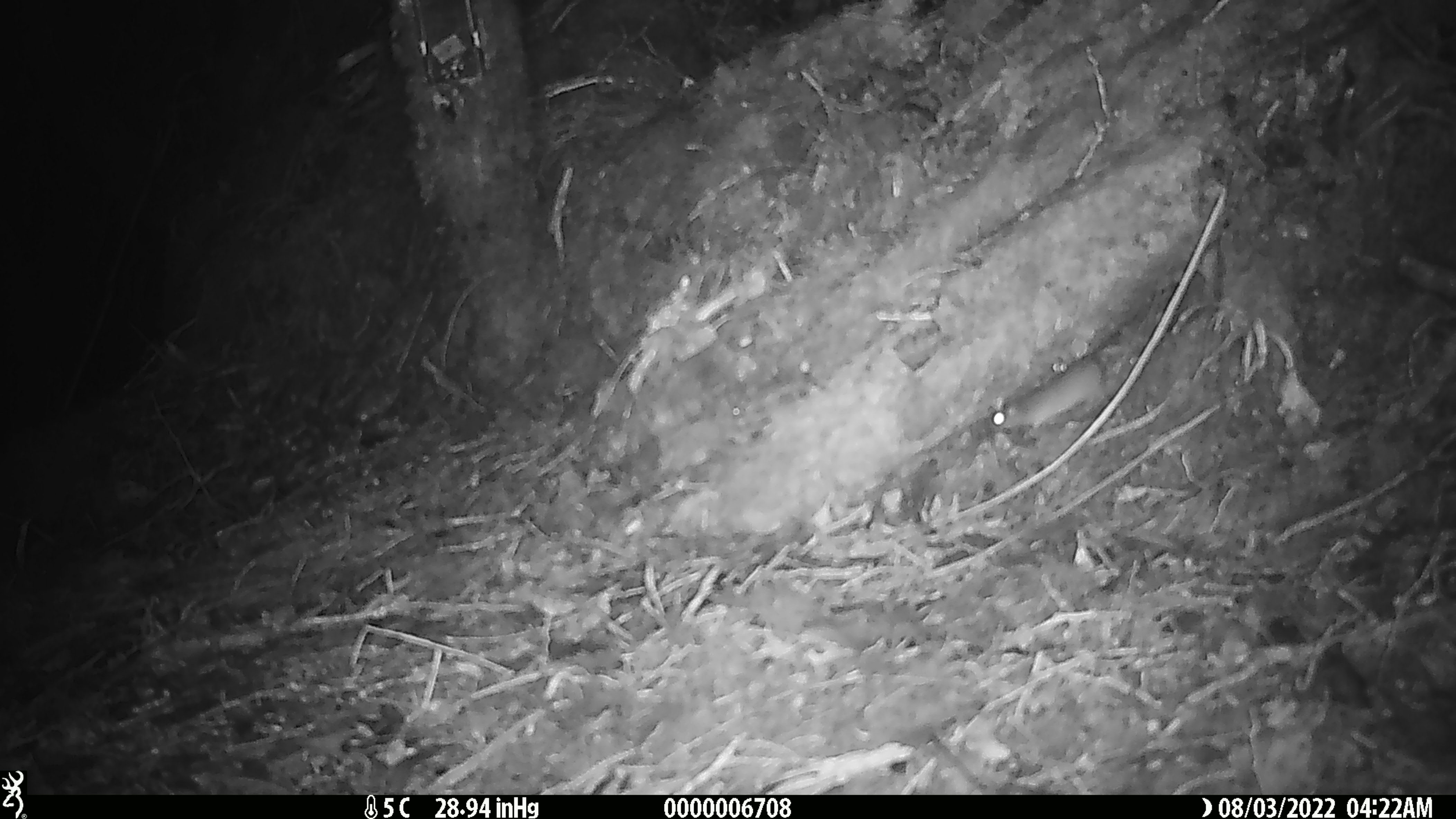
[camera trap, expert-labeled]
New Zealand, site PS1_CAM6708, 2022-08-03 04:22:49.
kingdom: Animalia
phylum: Chordata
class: Mammalia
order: Rodentia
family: Muridae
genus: Mus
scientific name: Mus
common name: mouse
Mouse (Mus).